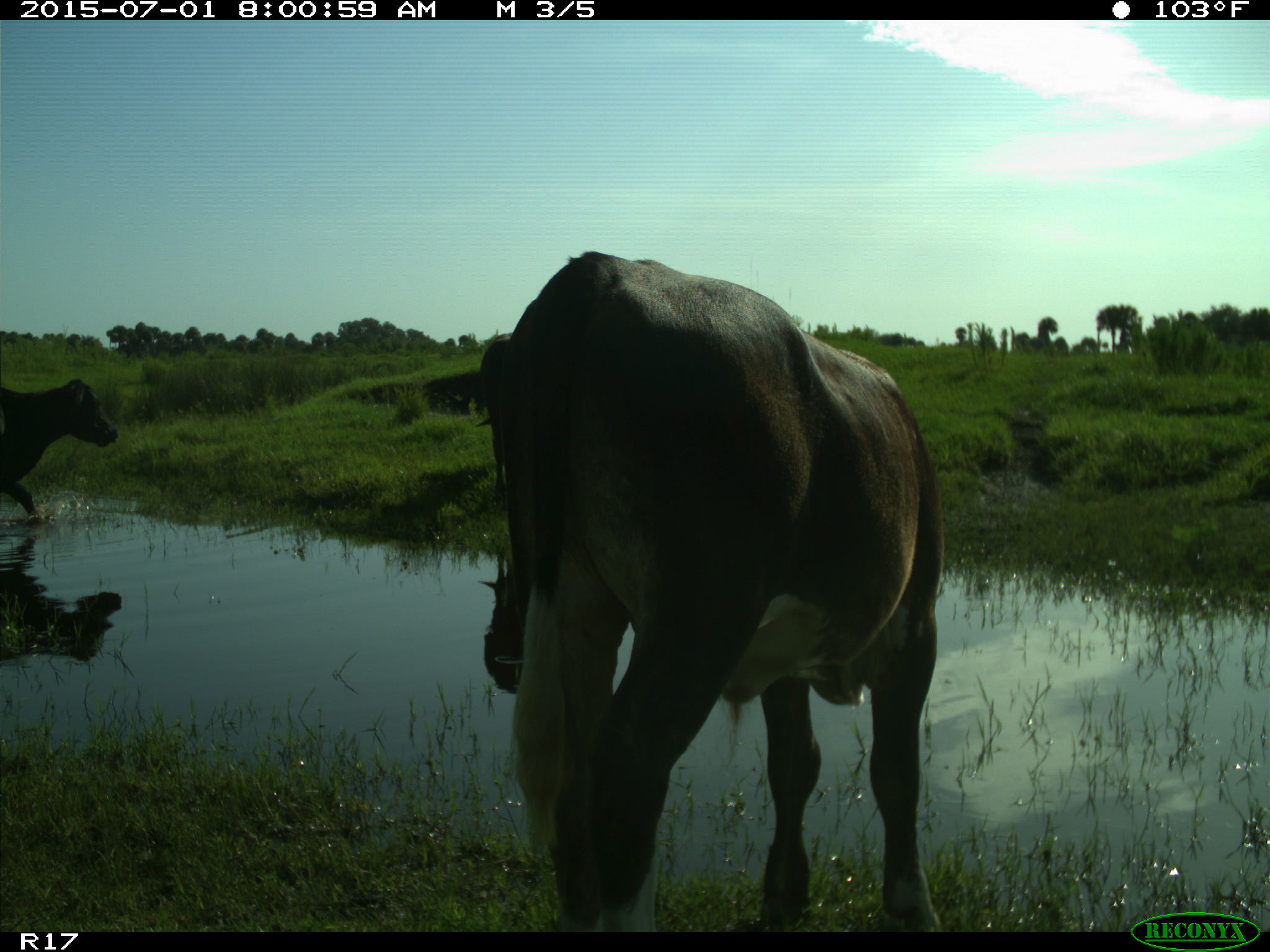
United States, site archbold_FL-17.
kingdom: Animalia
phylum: Chordata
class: Mammalia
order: Artiodactyla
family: Bovidae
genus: Bos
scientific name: Bos taurus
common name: domestic cow